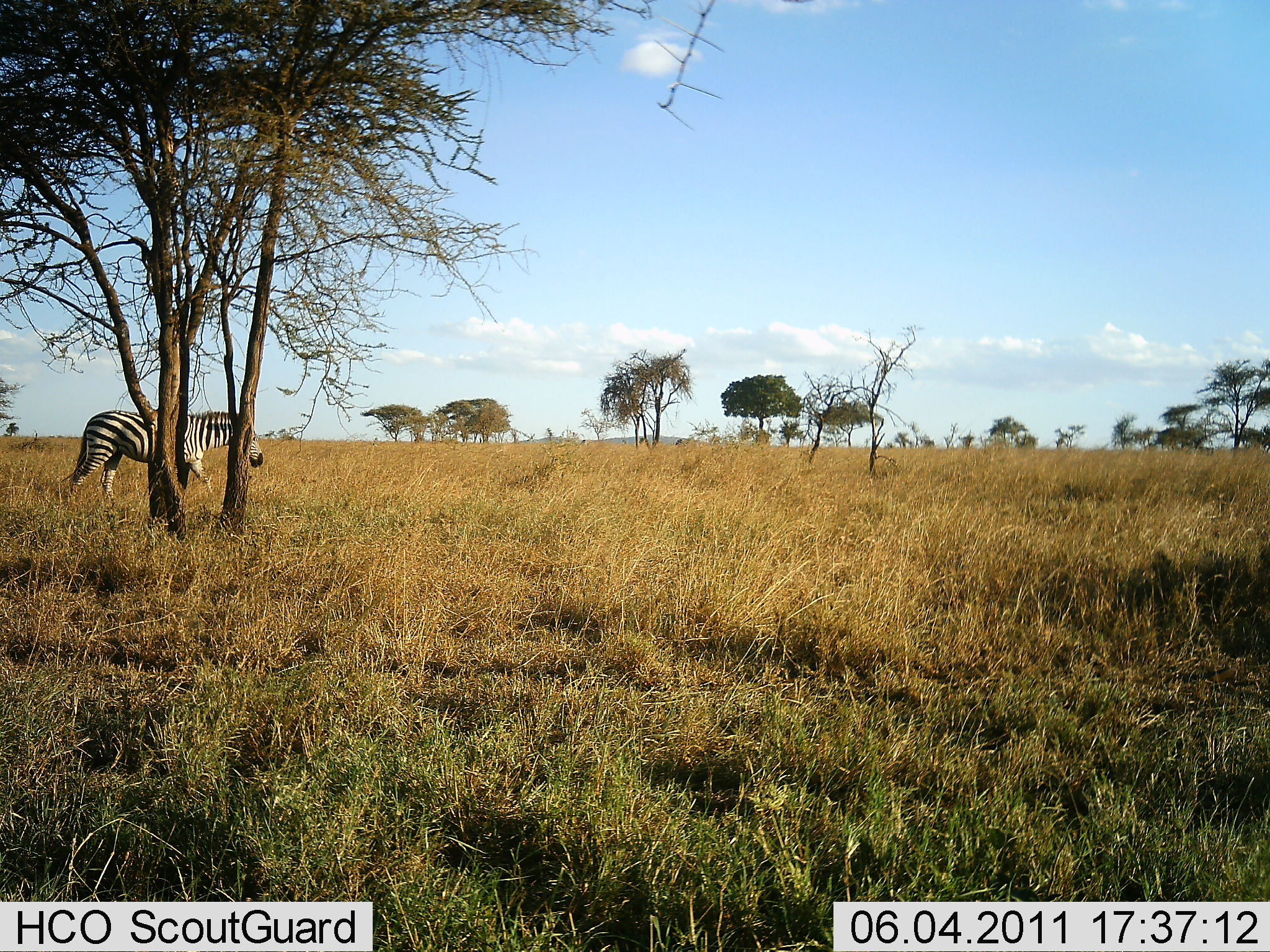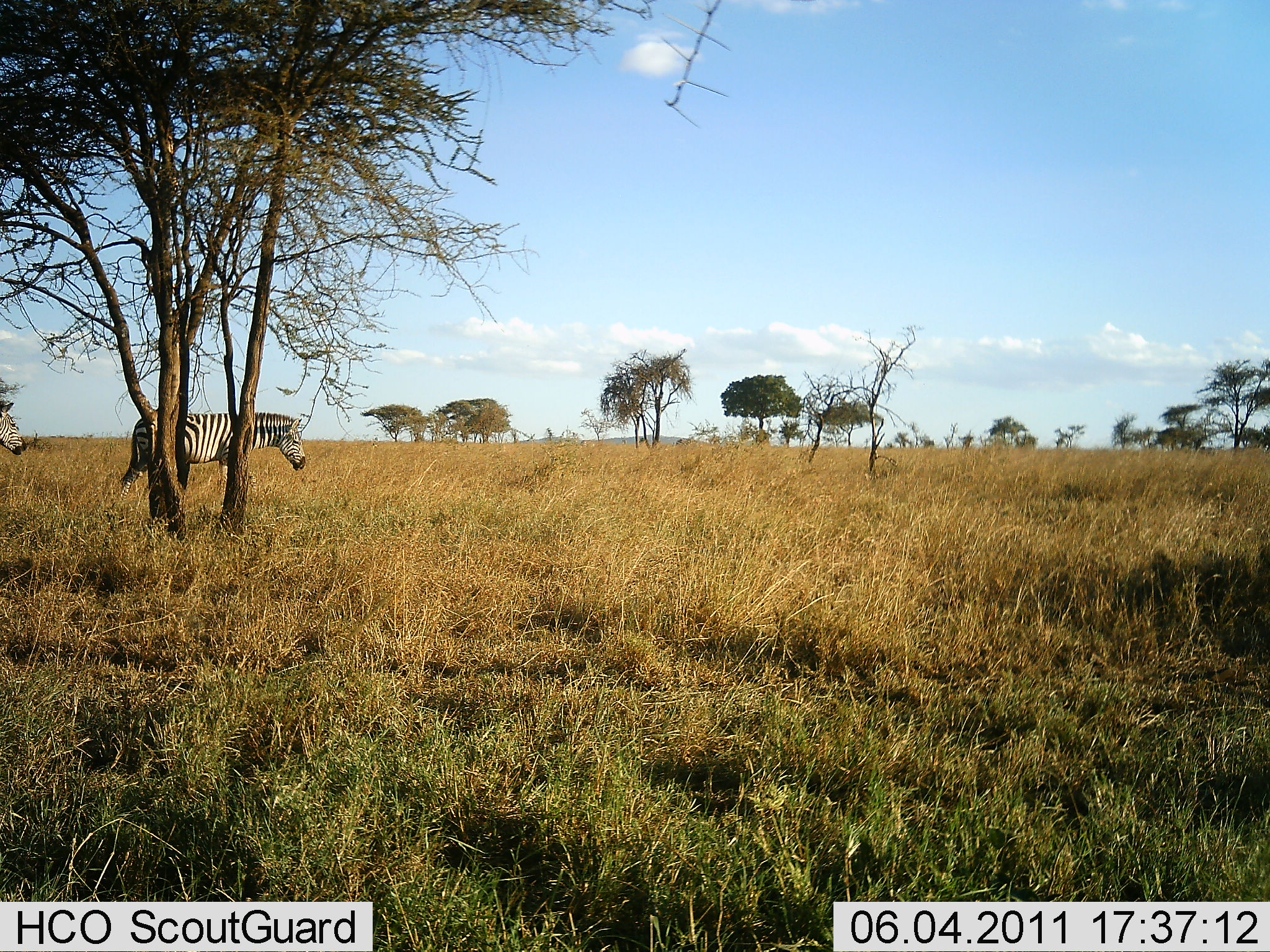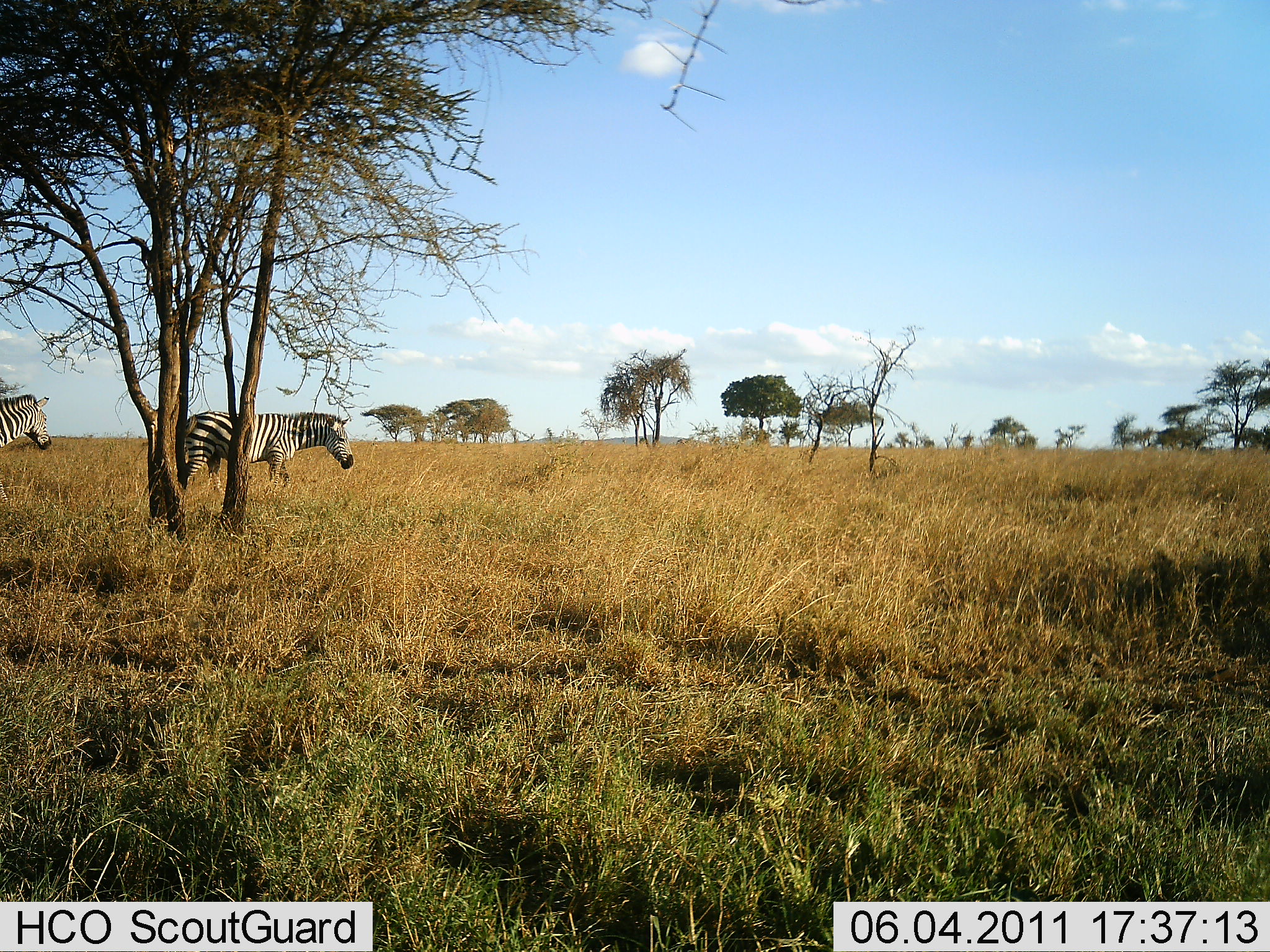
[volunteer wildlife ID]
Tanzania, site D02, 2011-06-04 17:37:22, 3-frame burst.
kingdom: Animalia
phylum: Chordata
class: Mammalia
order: Perissodactyla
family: Equidae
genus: Equus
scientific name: Equus quagga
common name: plains zebra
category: zebra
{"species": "zebra (plains zebra) (Equus quagga)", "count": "2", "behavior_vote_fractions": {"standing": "0%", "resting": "0%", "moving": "100%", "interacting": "0%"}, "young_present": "0%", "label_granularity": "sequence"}